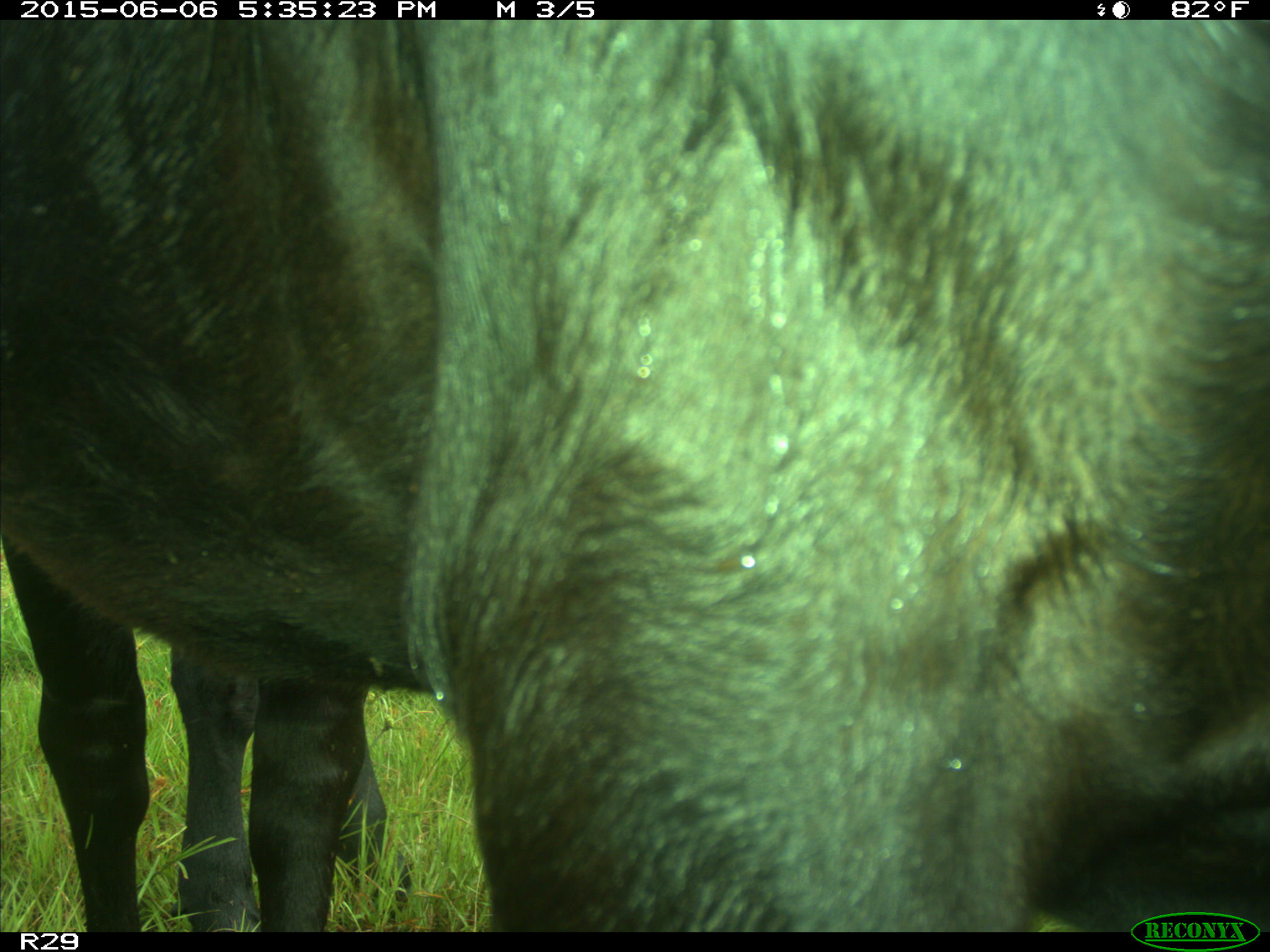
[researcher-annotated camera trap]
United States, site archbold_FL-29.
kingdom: Animalia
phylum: Chordata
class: Mammalia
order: Artiodactyla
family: Bovidae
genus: Bos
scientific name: Bos taurus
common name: domestic cow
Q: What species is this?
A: Bos taurus (domestic cow).